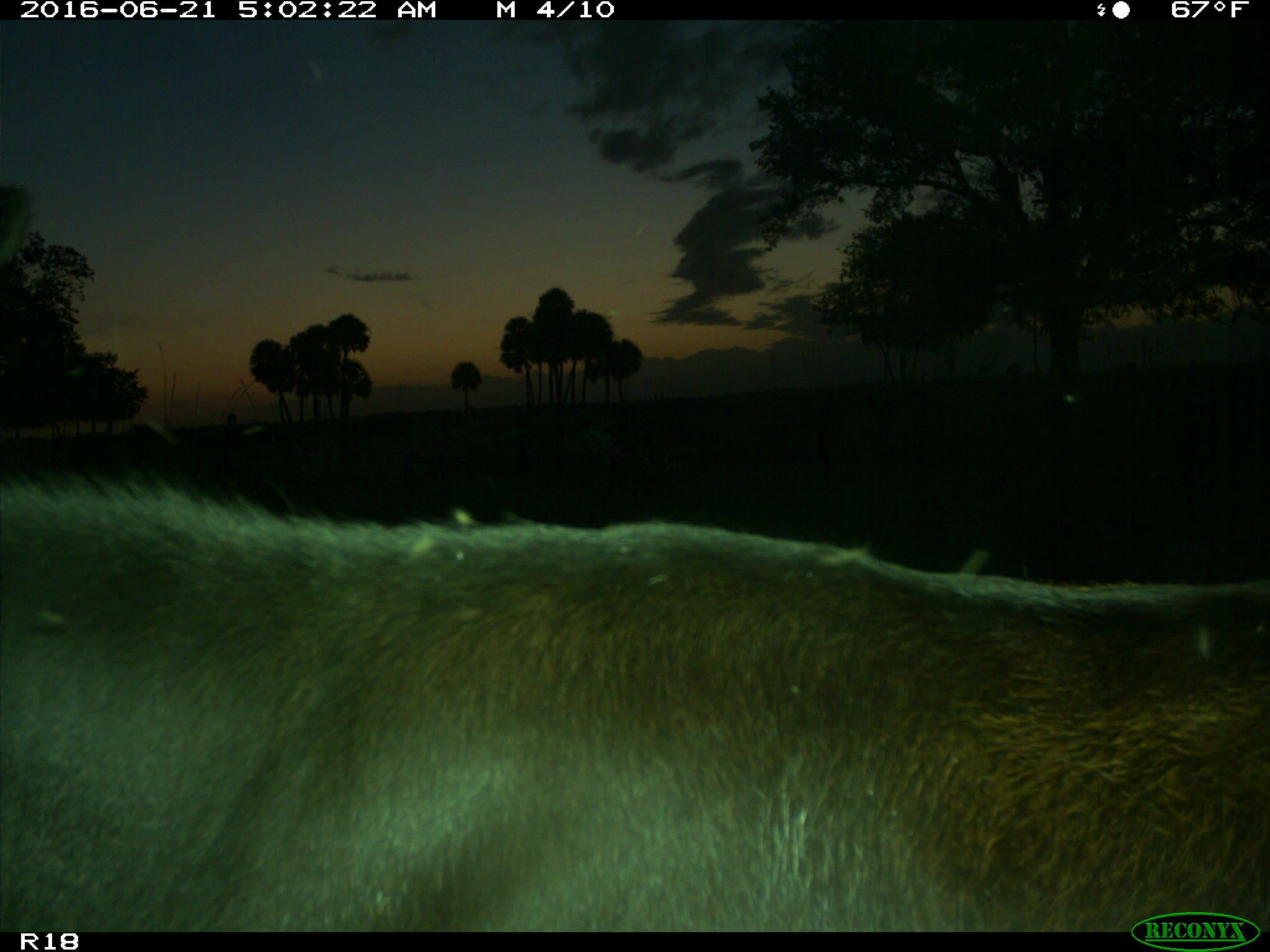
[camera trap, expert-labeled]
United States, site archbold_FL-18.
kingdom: Animalia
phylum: Chordata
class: Mammalia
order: Artiodactyla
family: Bovidae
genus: Bos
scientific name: Bos taurus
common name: domestic cow